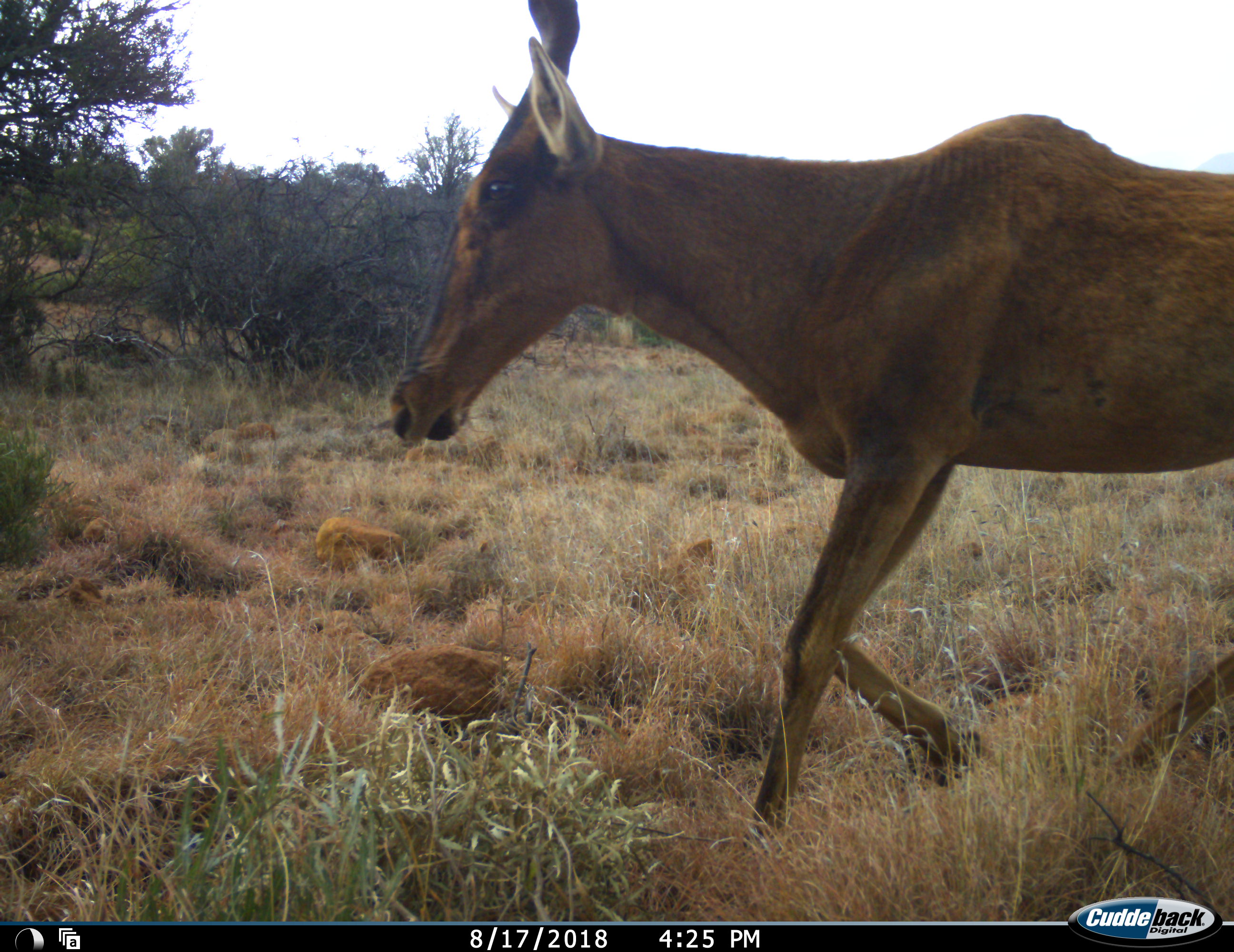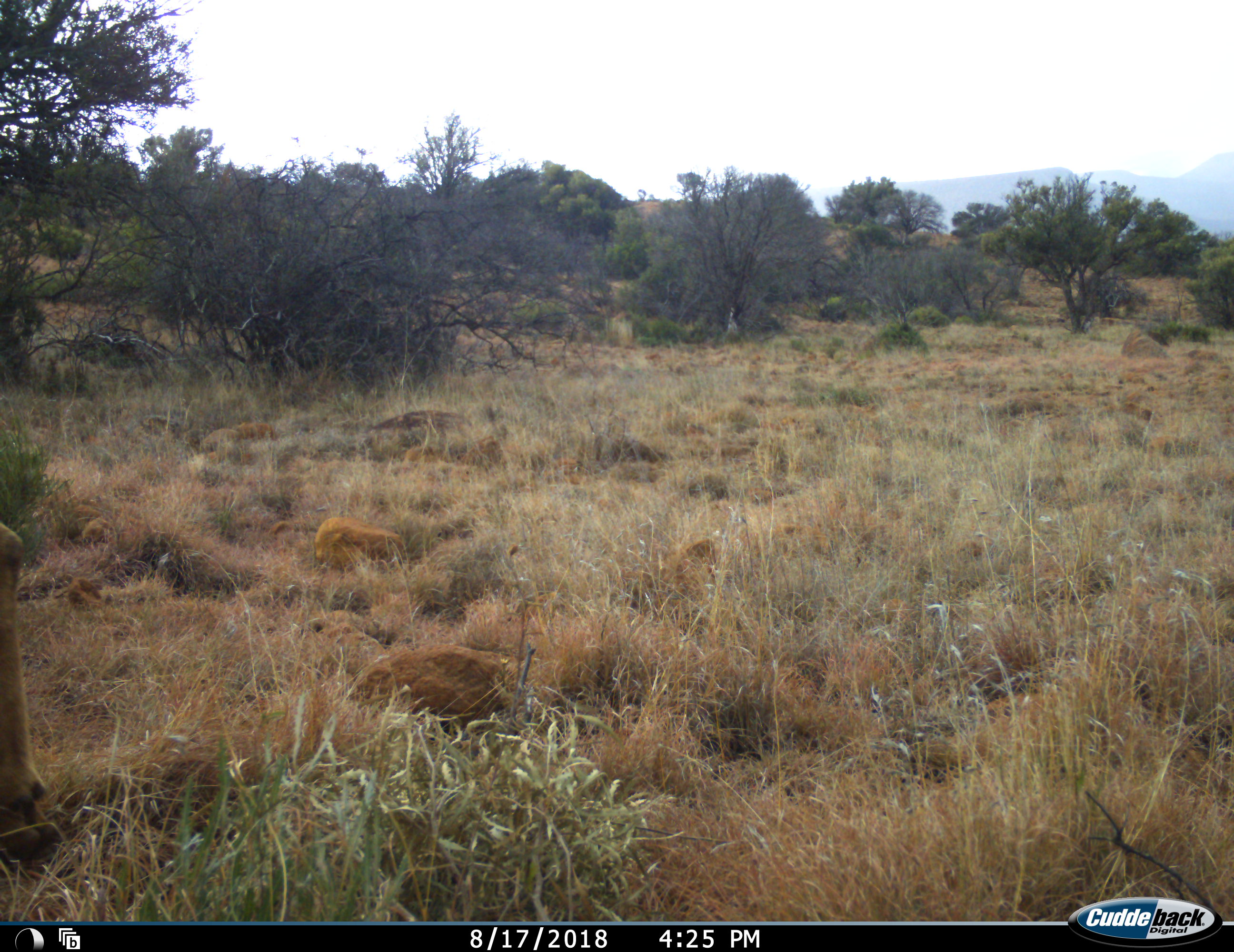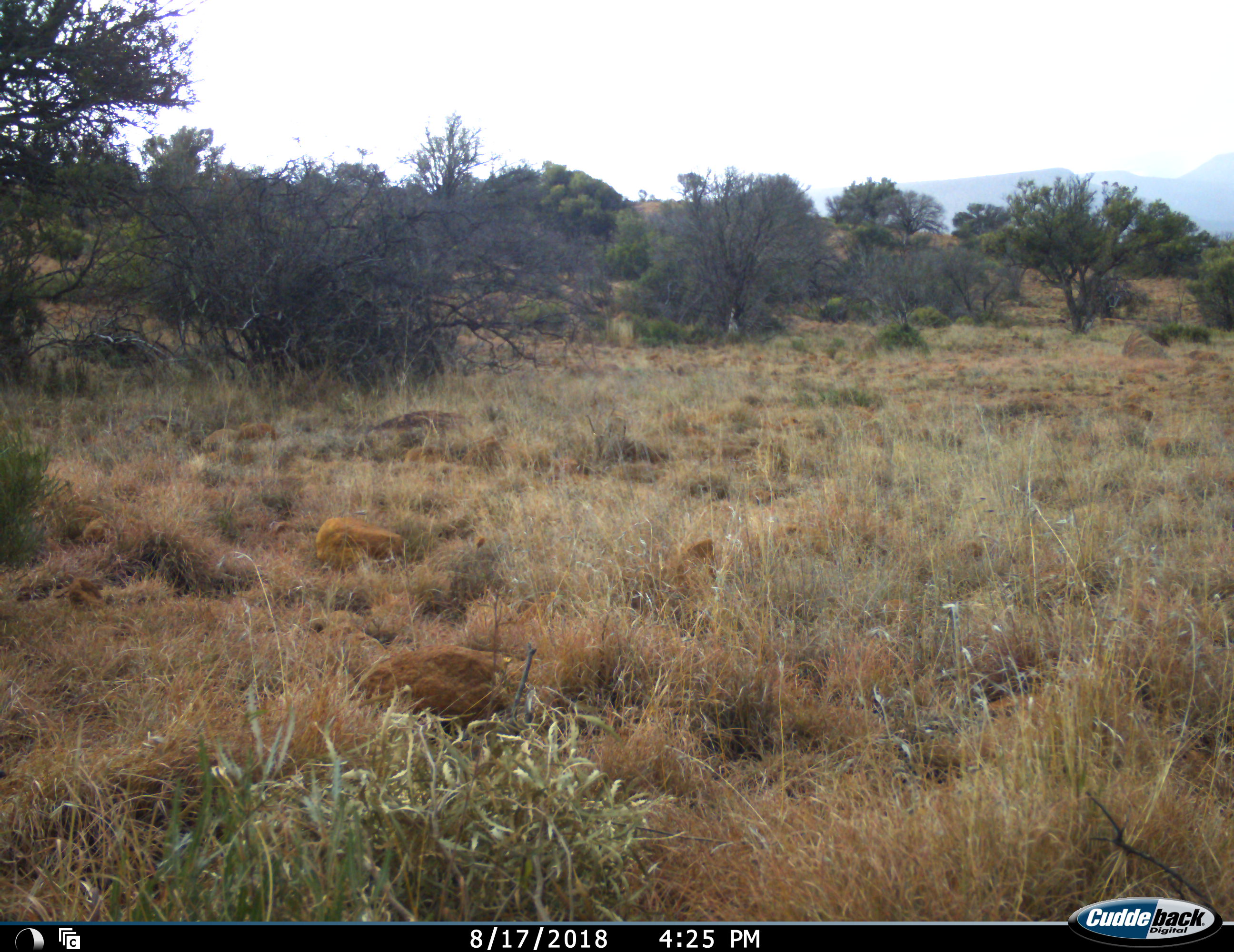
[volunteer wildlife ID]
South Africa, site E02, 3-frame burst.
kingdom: Animalia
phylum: Chordata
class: Mammalia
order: Artiodactyla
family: Bovidae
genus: Alcelaphus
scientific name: Alcelaphus buselaphus caama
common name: red hartebeest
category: hartebeestred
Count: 1.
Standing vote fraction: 0%.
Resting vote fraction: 0%.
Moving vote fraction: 100%.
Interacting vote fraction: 0%.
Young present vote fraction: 0%.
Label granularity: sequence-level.